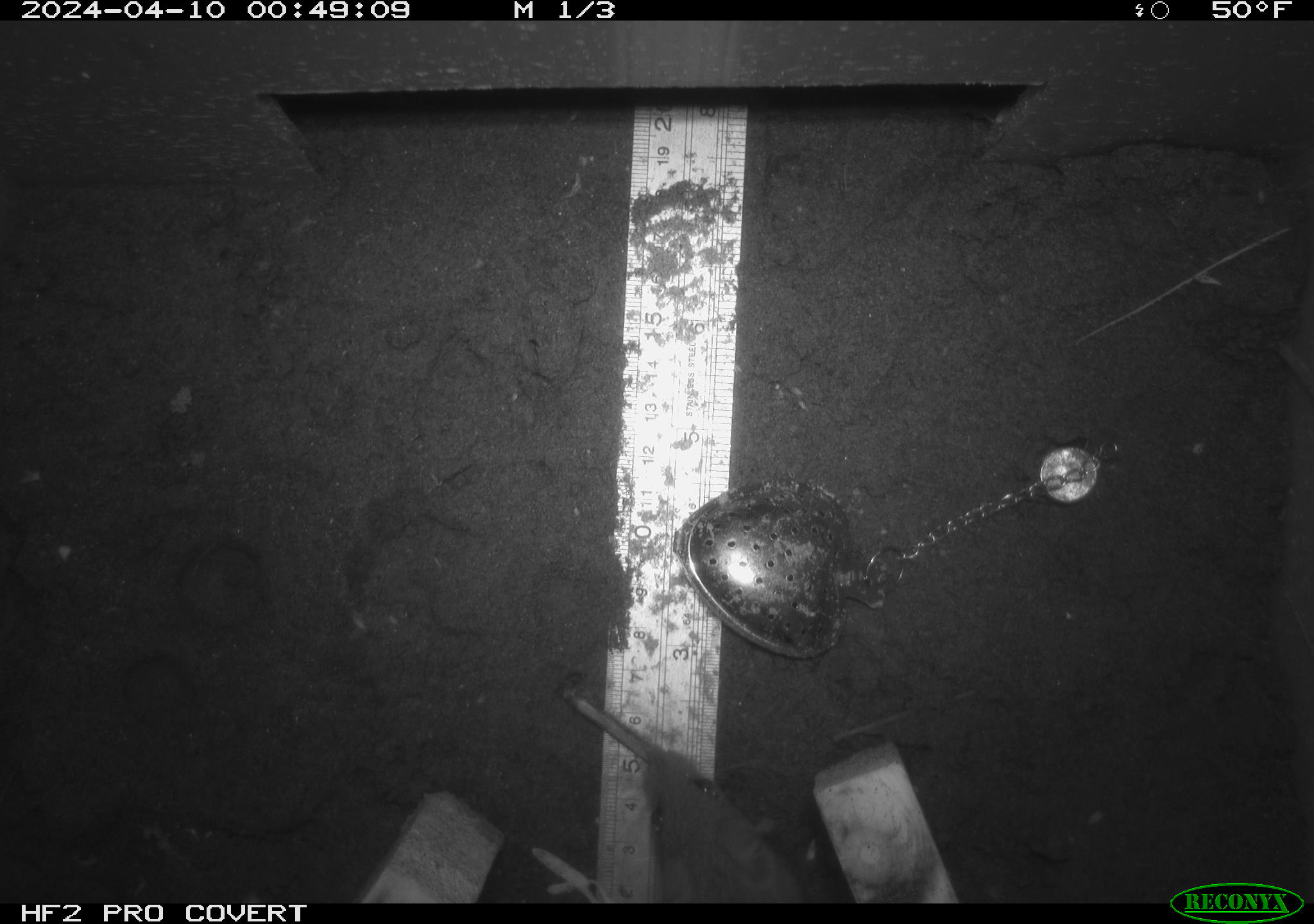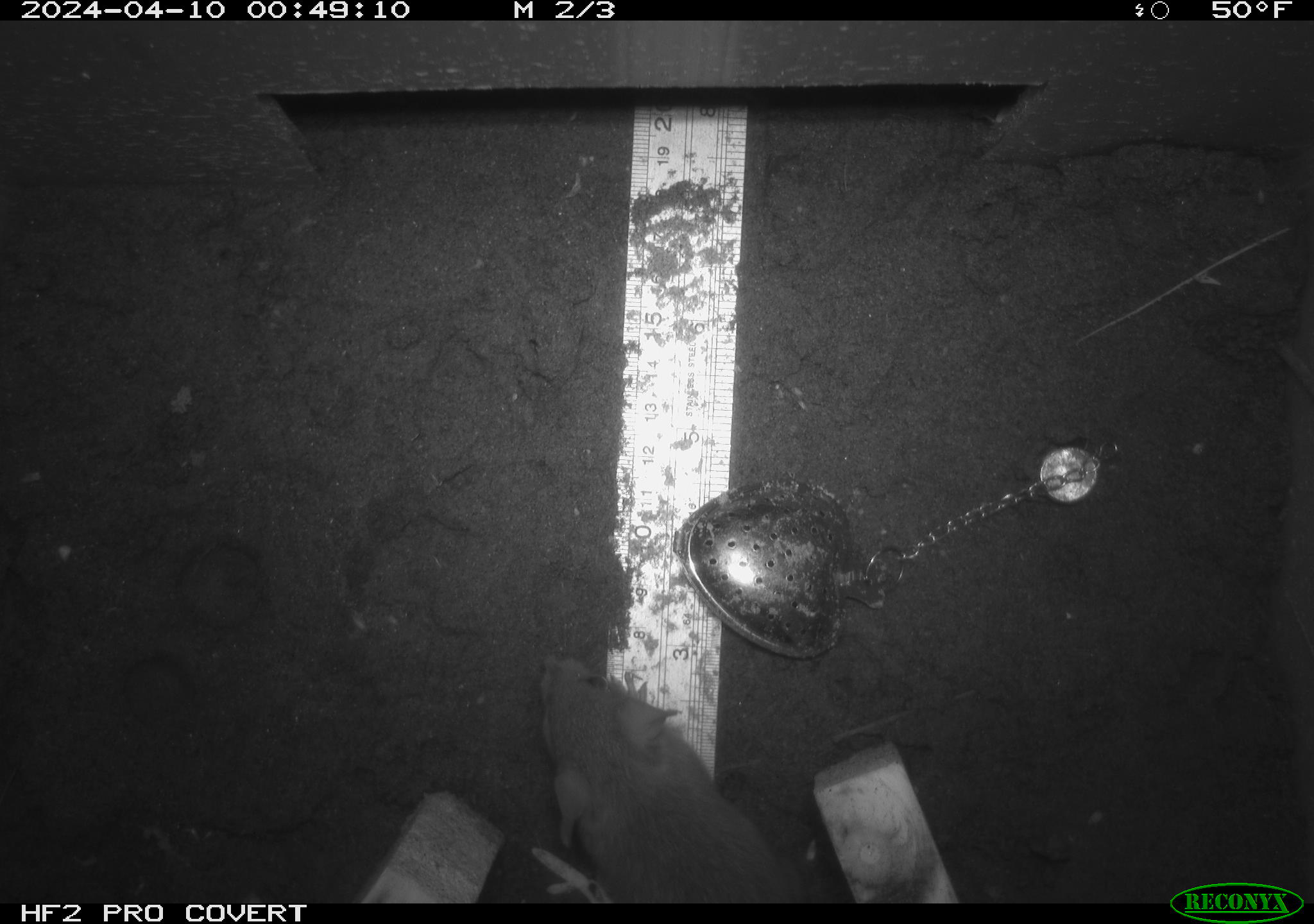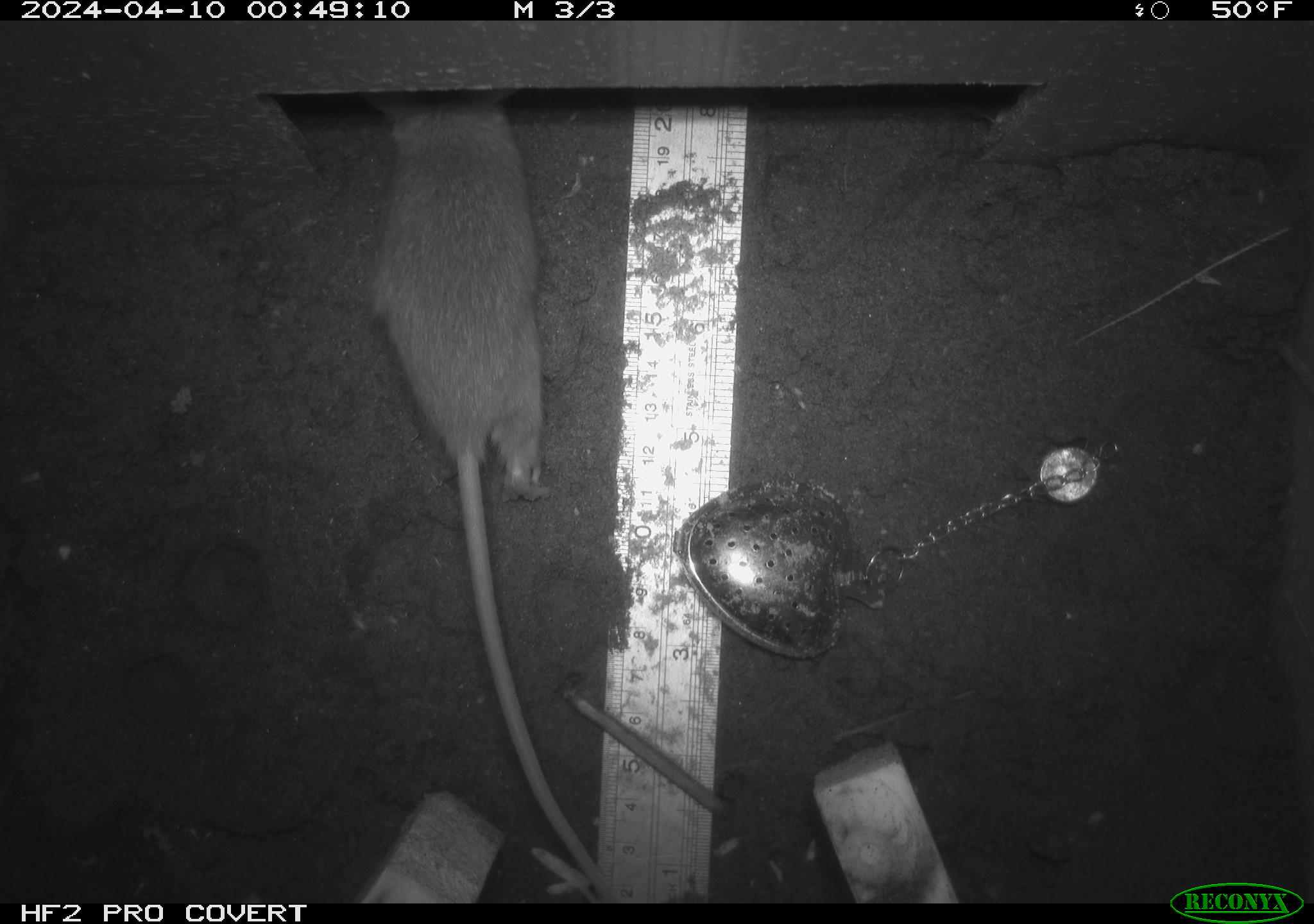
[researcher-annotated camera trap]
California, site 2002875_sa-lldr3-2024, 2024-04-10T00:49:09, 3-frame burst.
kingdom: Animalia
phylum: Chordata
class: Mammalia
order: Rodentia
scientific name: Rodentia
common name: rodent